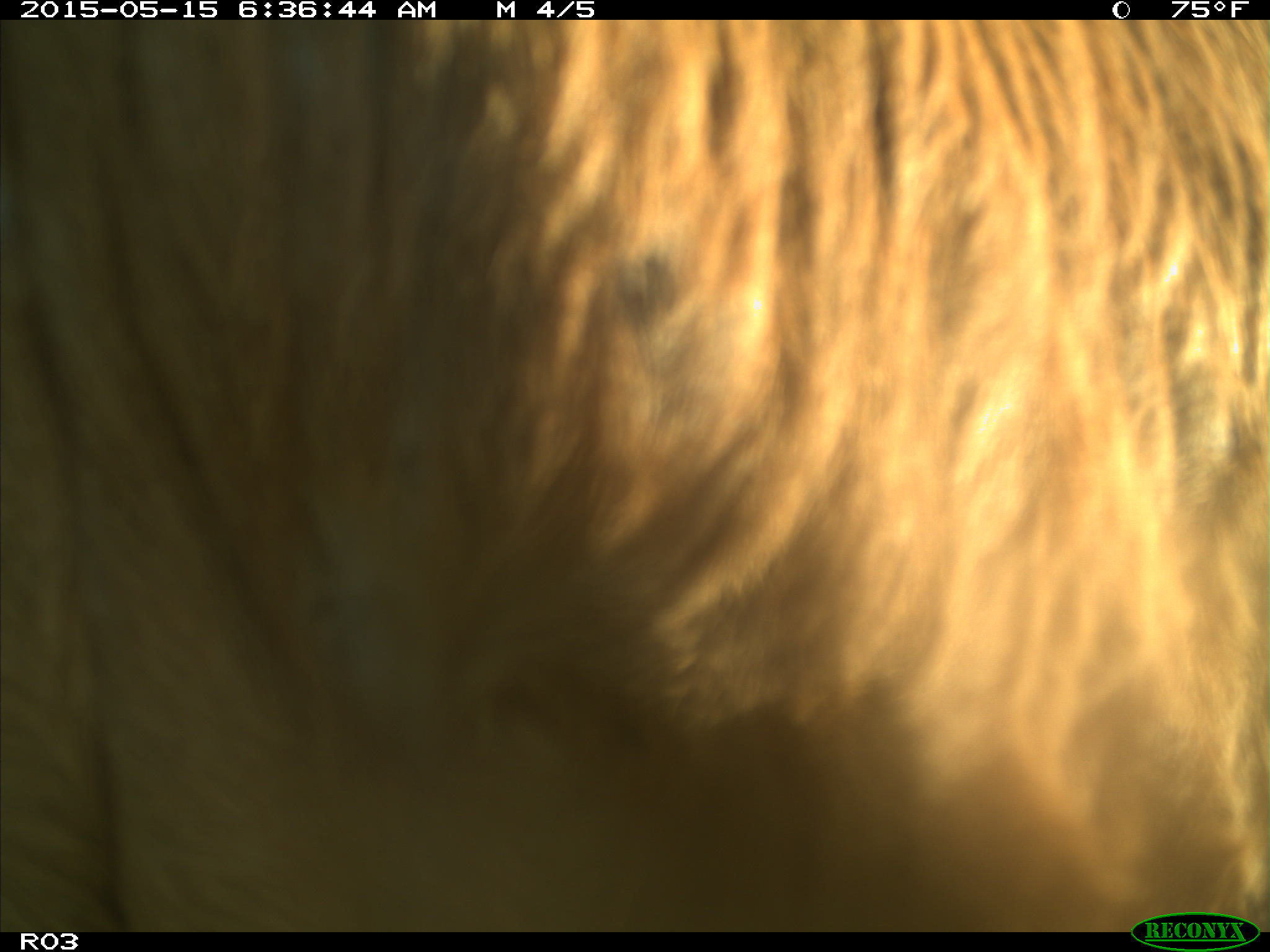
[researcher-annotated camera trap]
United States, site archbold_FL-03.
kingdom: Animalia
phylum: Chordata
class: Mammalia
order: Artiodactyla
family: Bovidae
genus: Bos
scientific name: Bos taurus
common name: domestic cow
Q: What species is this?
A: Bos taurus (domestic cow).